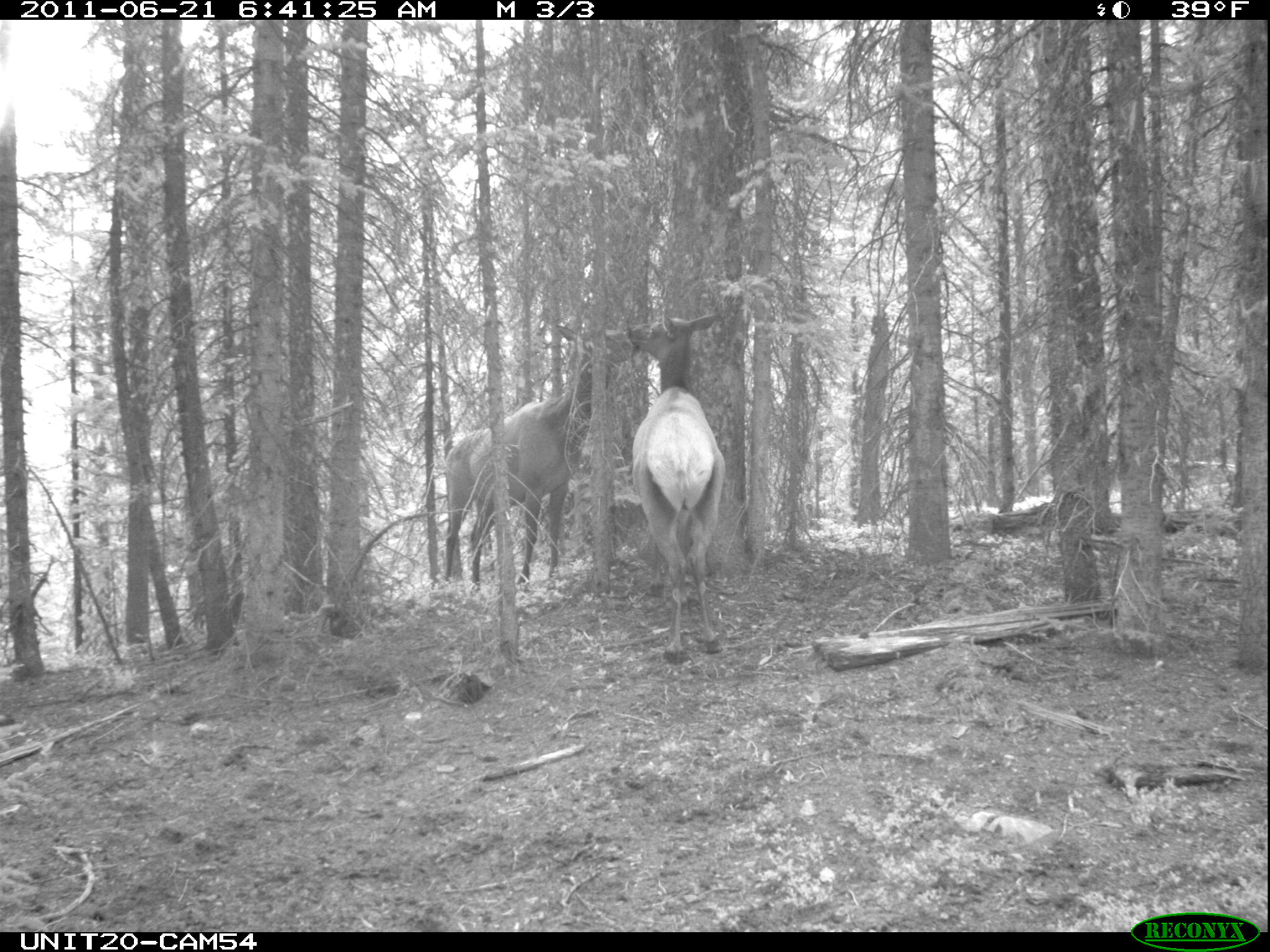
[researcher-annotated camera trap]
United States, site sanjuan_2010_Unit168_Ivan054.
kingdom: Animalia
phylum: Chordata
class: Mammalia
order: Artiodactyla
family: Cervidae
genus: Cervus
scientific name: Cervus elaphus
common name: red deer